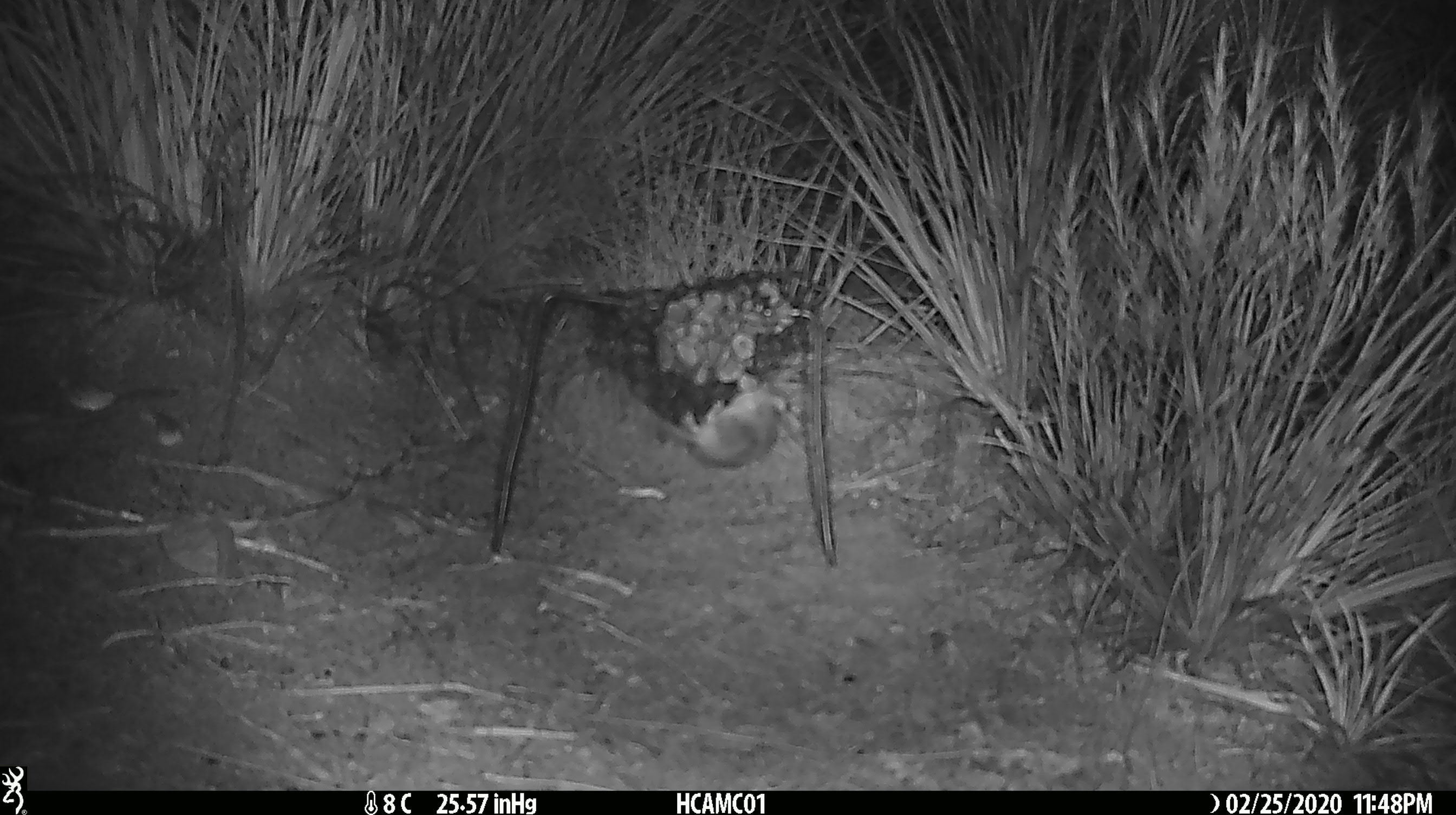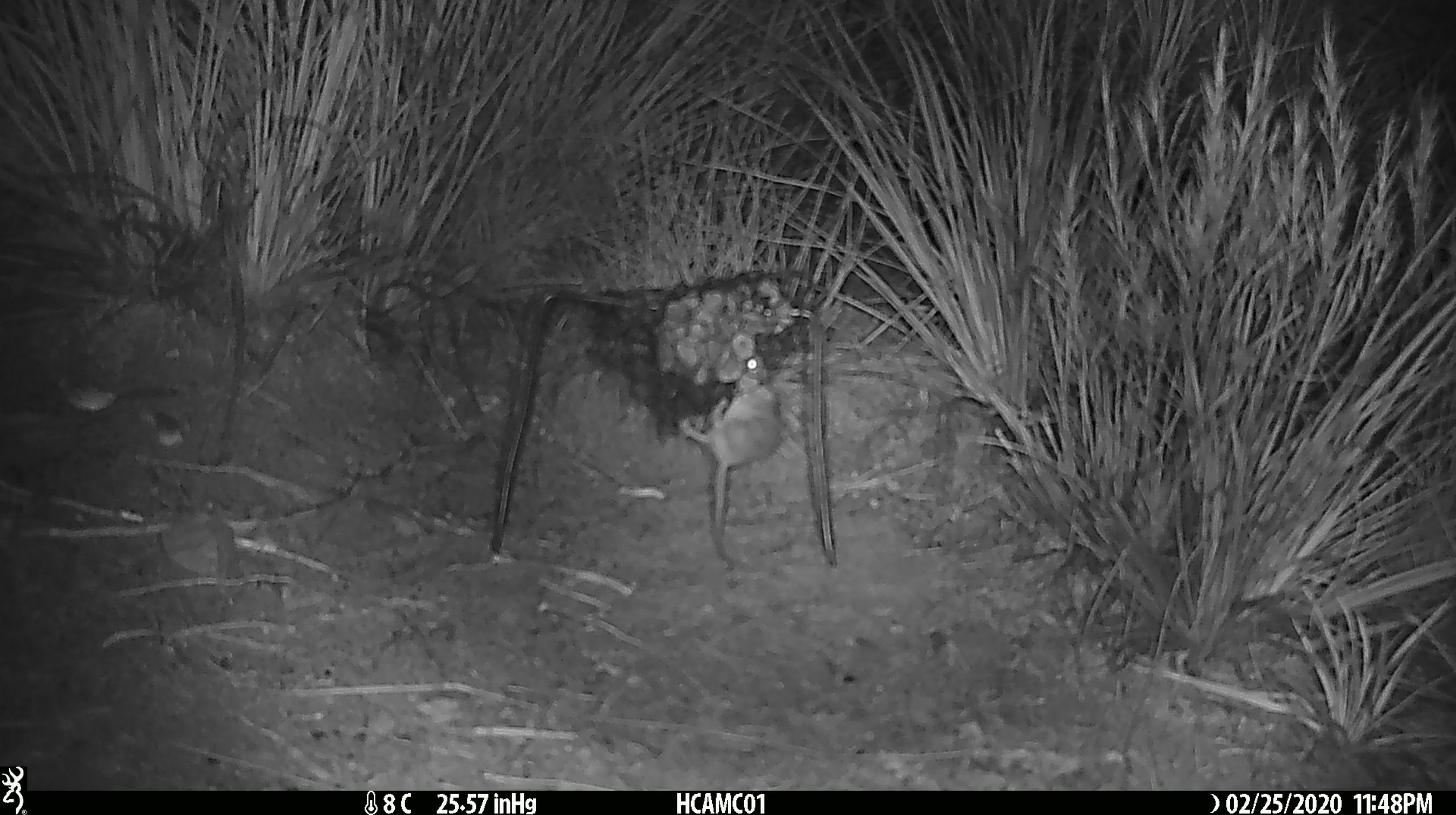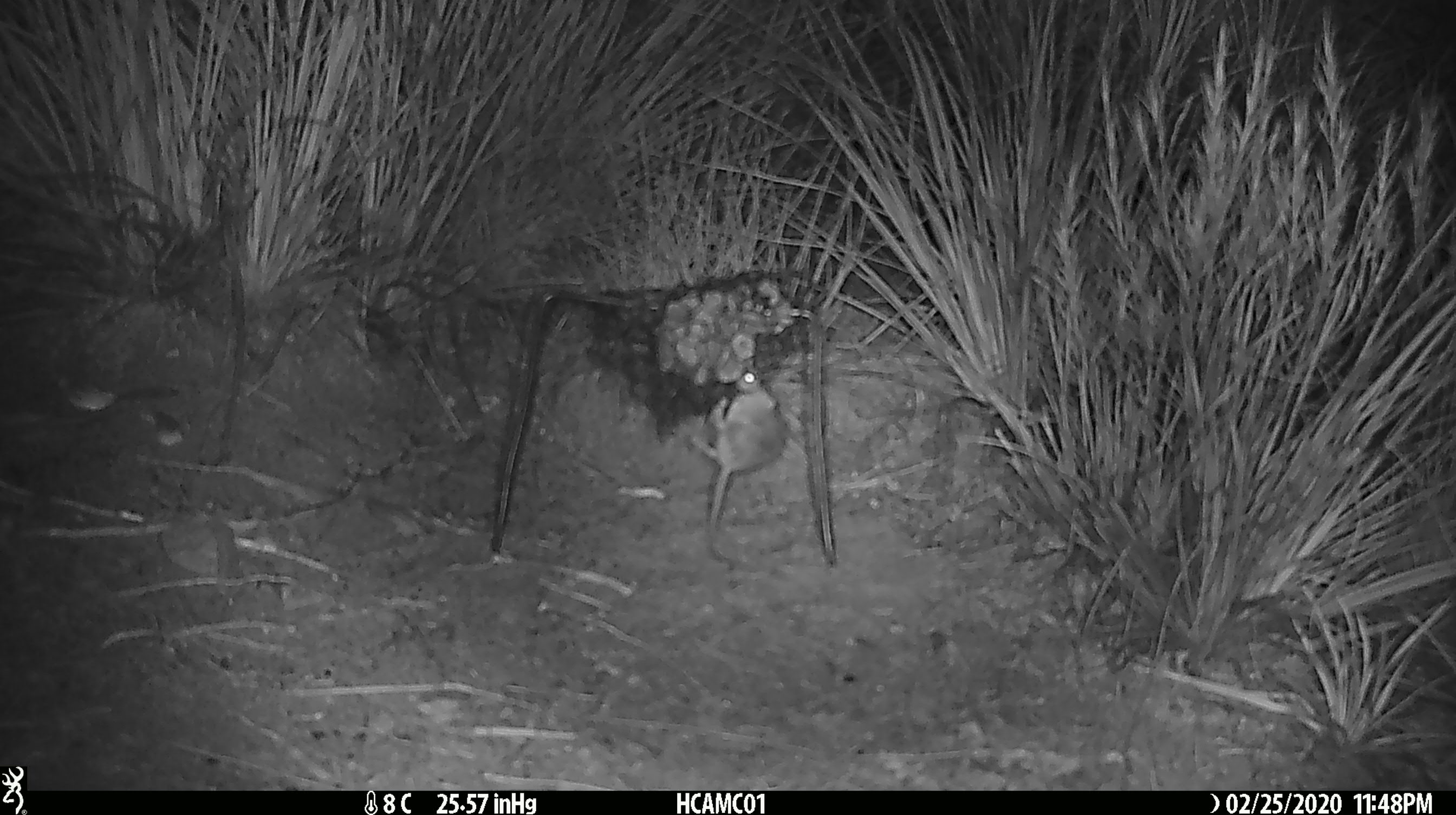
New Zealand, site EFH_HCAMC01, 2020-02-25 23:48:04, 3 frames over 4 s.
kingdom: Animalia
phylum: Chordata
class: Mammalia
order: Rodentia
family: Muridae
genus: Mus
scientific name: Mus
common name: mouse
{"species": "mouse (Mus)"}